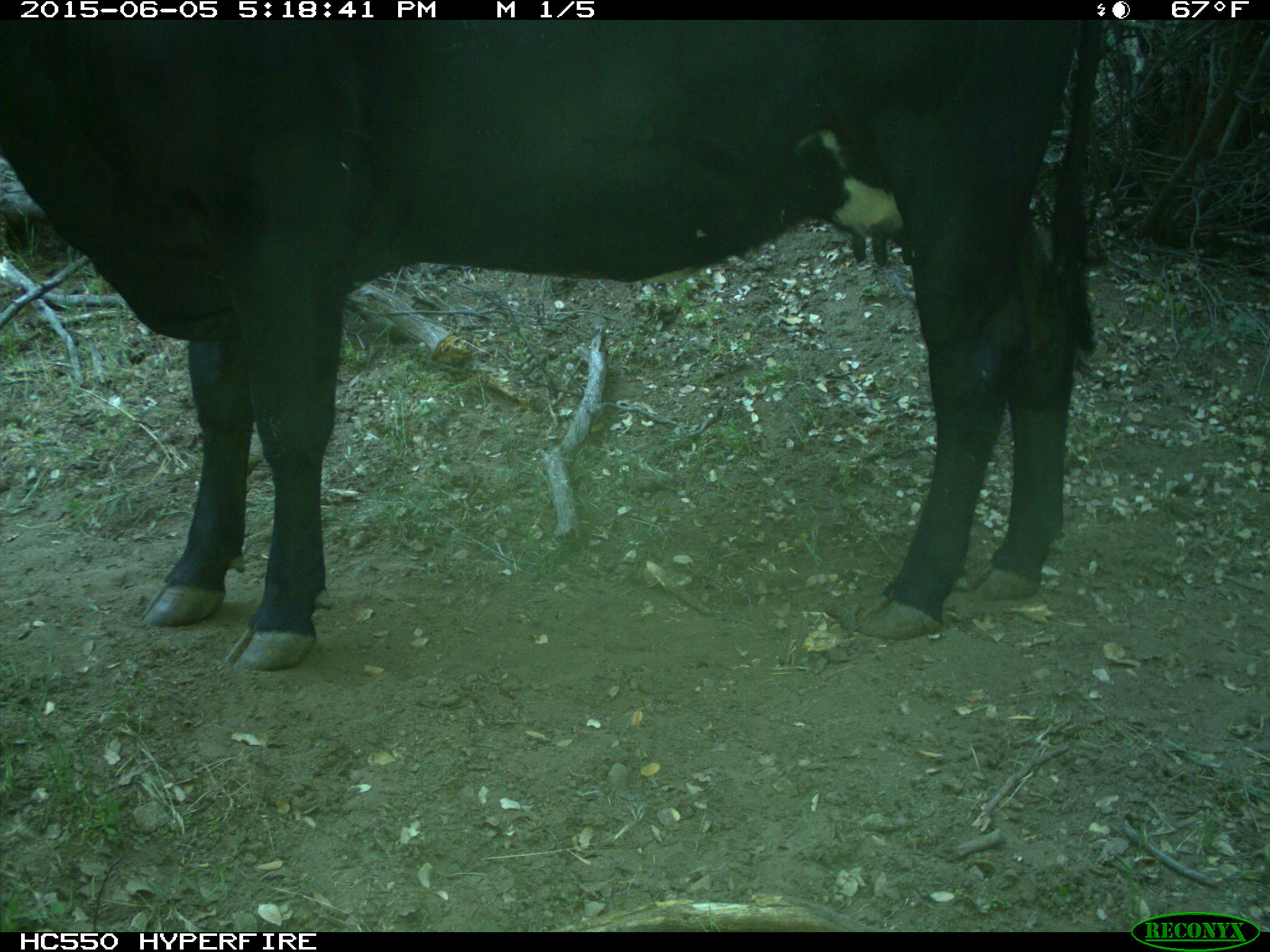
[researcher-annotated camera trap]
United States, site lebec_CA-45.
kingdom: Animalia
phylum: Chordata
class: Mammalia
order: Artiodactyla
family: Bovidae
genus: Bos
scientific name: Bos taurus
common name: domestic cow